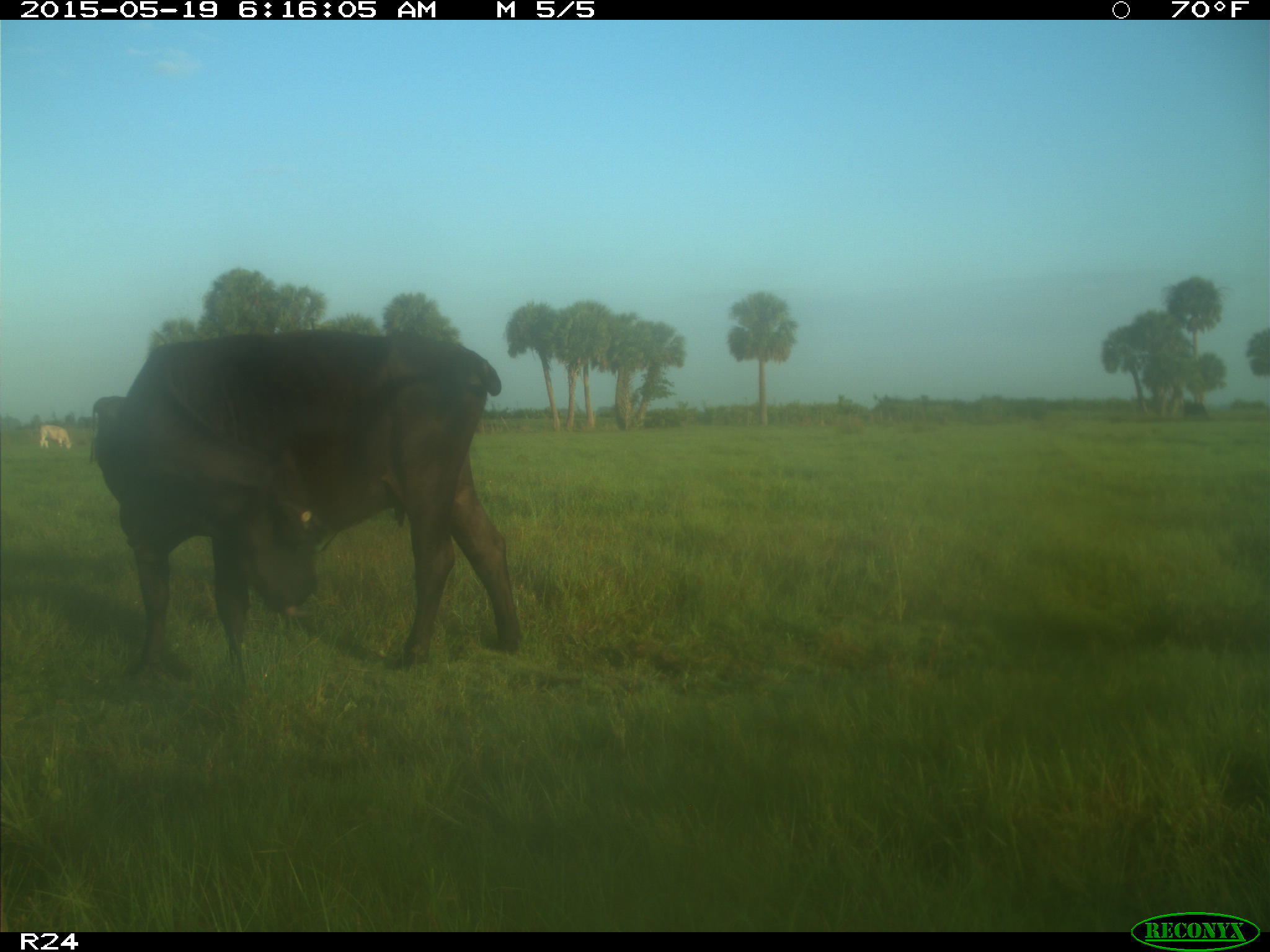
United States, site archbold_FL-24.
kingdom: Animalia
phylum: Chordata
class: Mammalia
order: Artiodactyla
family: Bovidae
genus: Bos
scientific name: Bos taurus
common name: domestic cow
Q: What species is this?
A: Bos taurus (domestic cow).